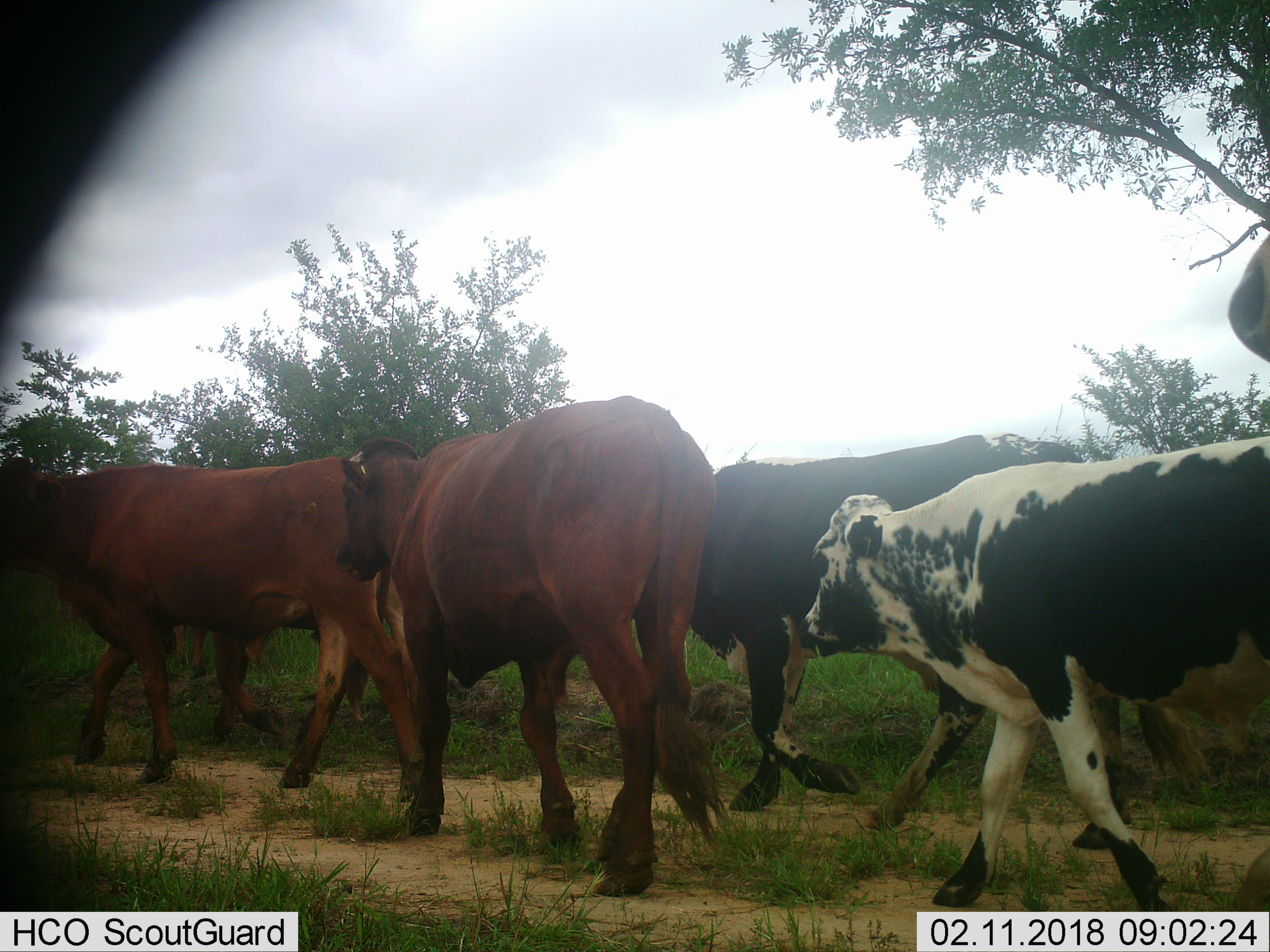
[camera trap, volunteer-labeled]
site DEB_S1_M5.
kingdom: Animalia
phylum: Chordata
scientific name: Vertebrata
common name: domestic animal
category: domesticanimal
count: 6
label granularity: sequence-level